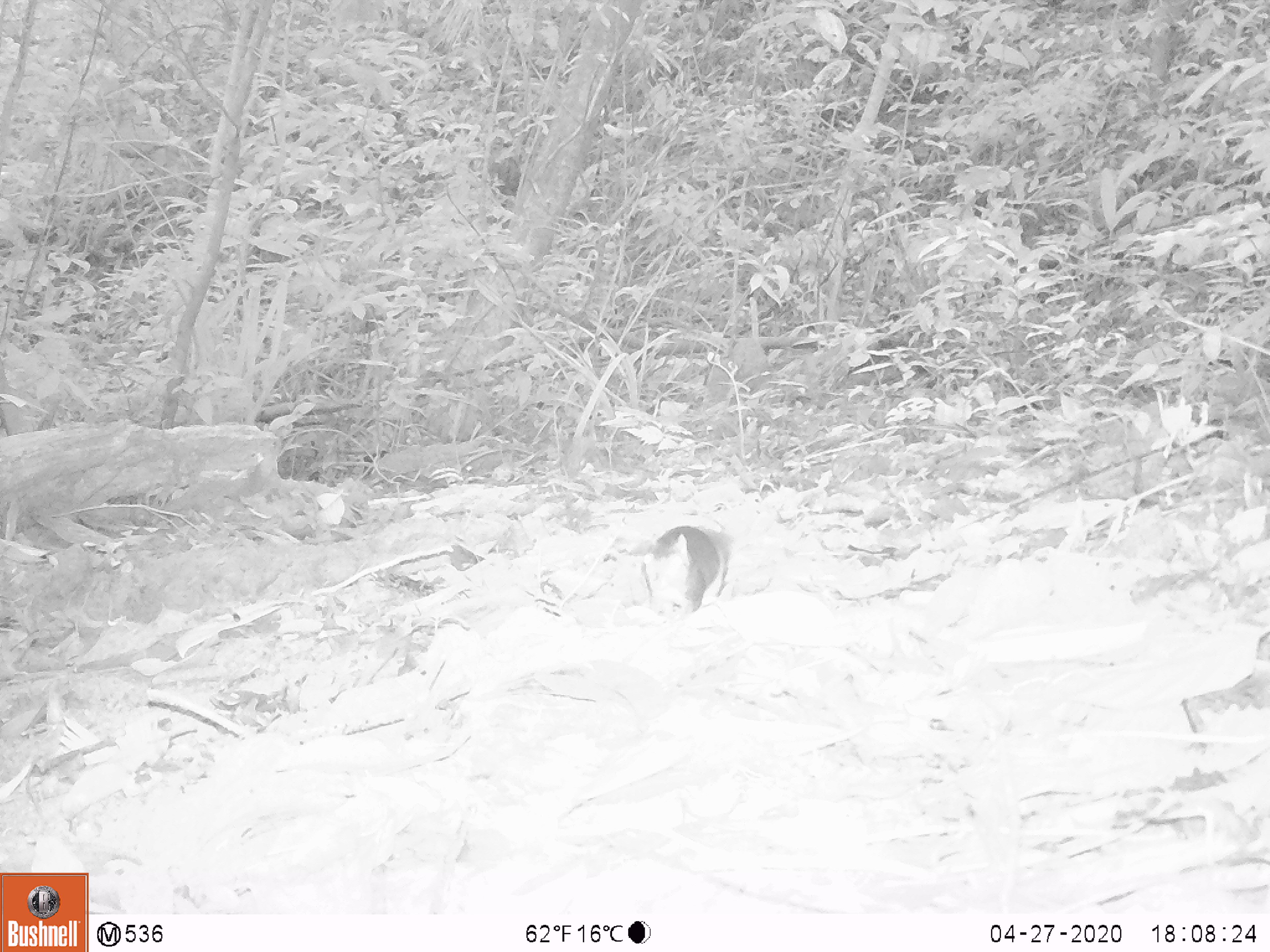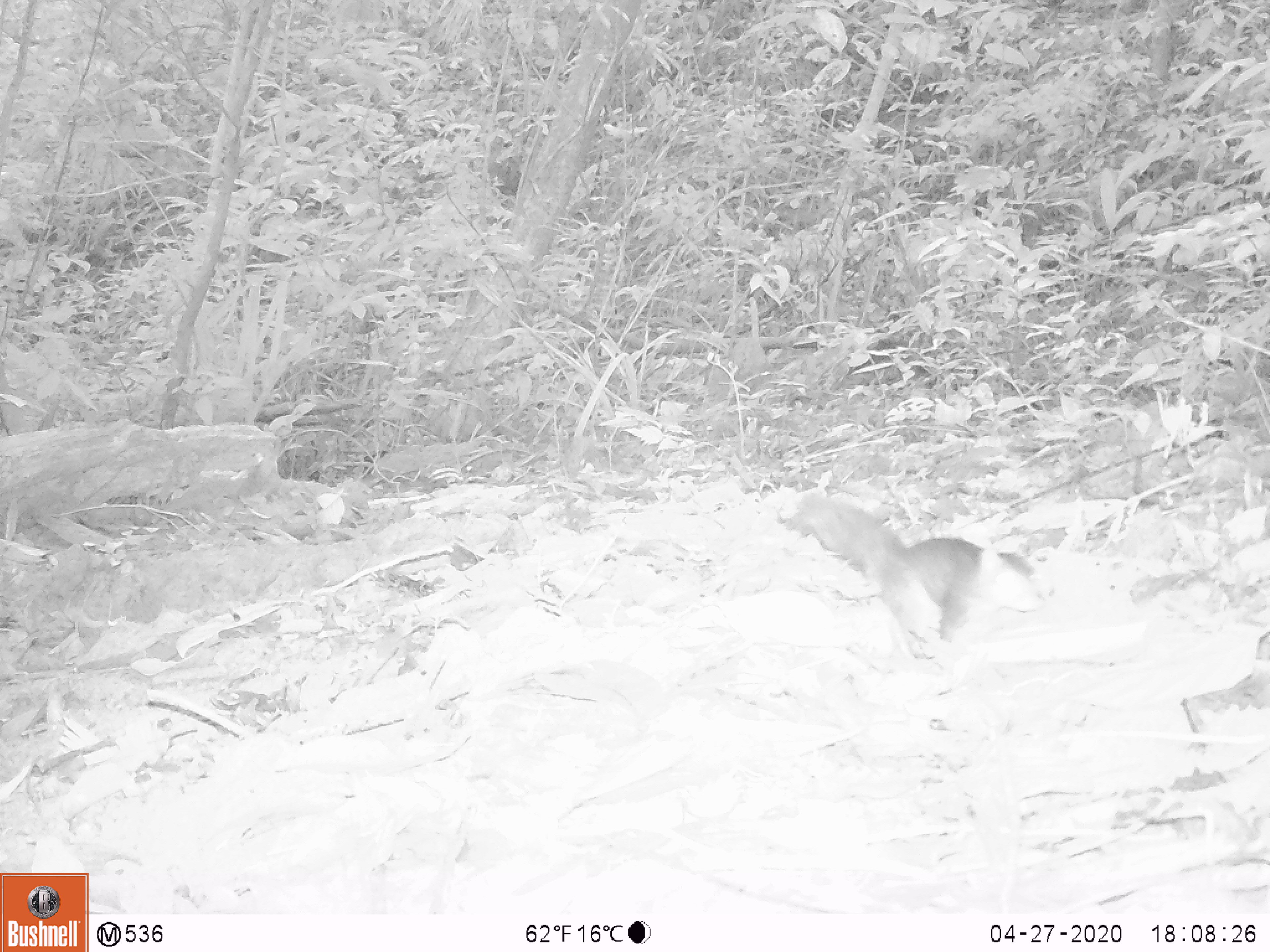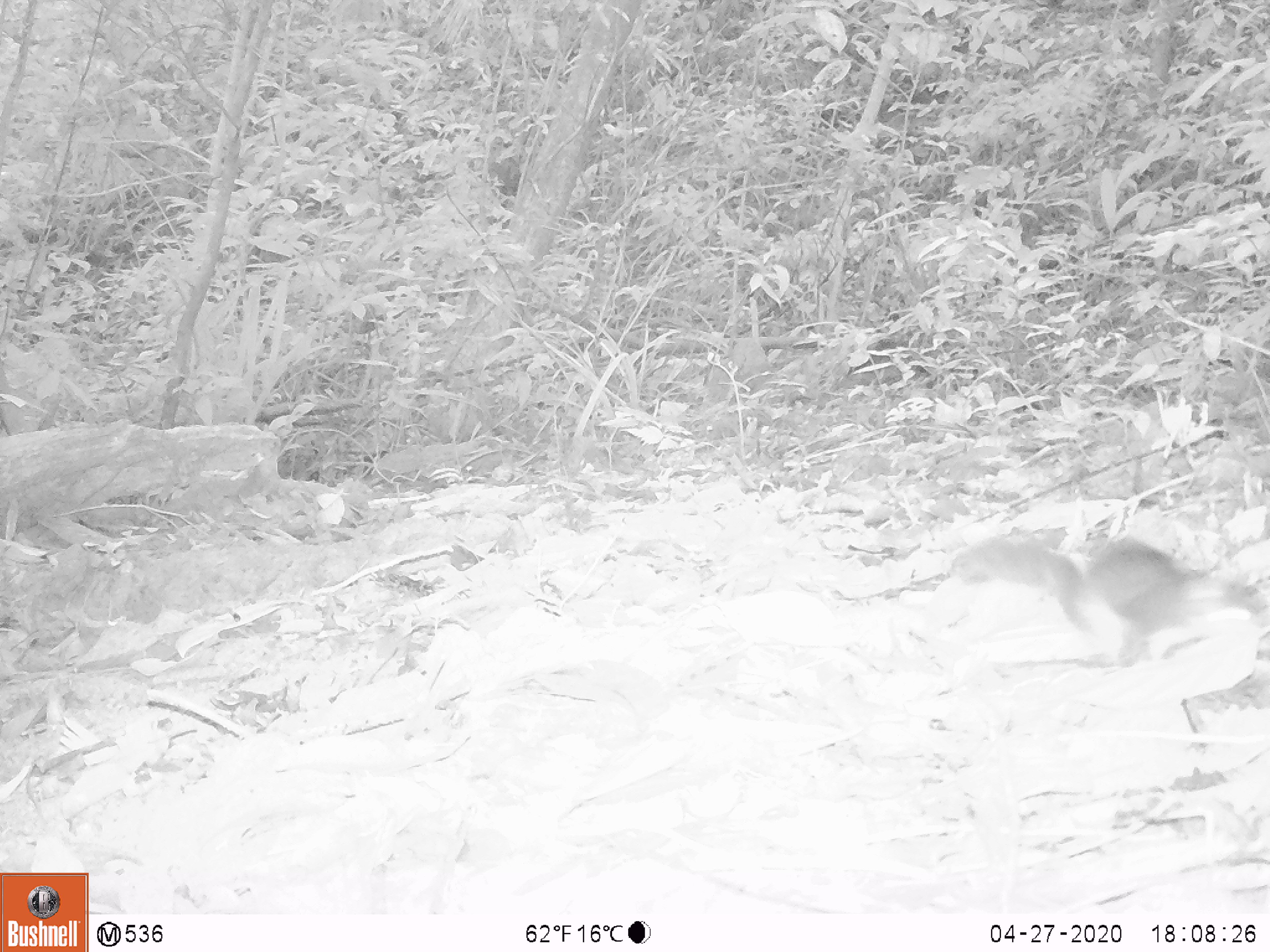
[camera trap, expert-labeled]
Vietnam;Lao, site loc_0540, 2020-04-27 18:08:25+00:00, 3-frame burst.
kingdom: Animalia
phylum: Chordata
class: Mammalia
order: Rodentia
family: Sciuridae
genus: Dremomys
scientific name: Dremomys rufigenis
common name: red-cheeked squirrel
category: red cheeked squirrel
Red cheeked squirrel (red-cheeked squirrel) (Dremomys rufigenis). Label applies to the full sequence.